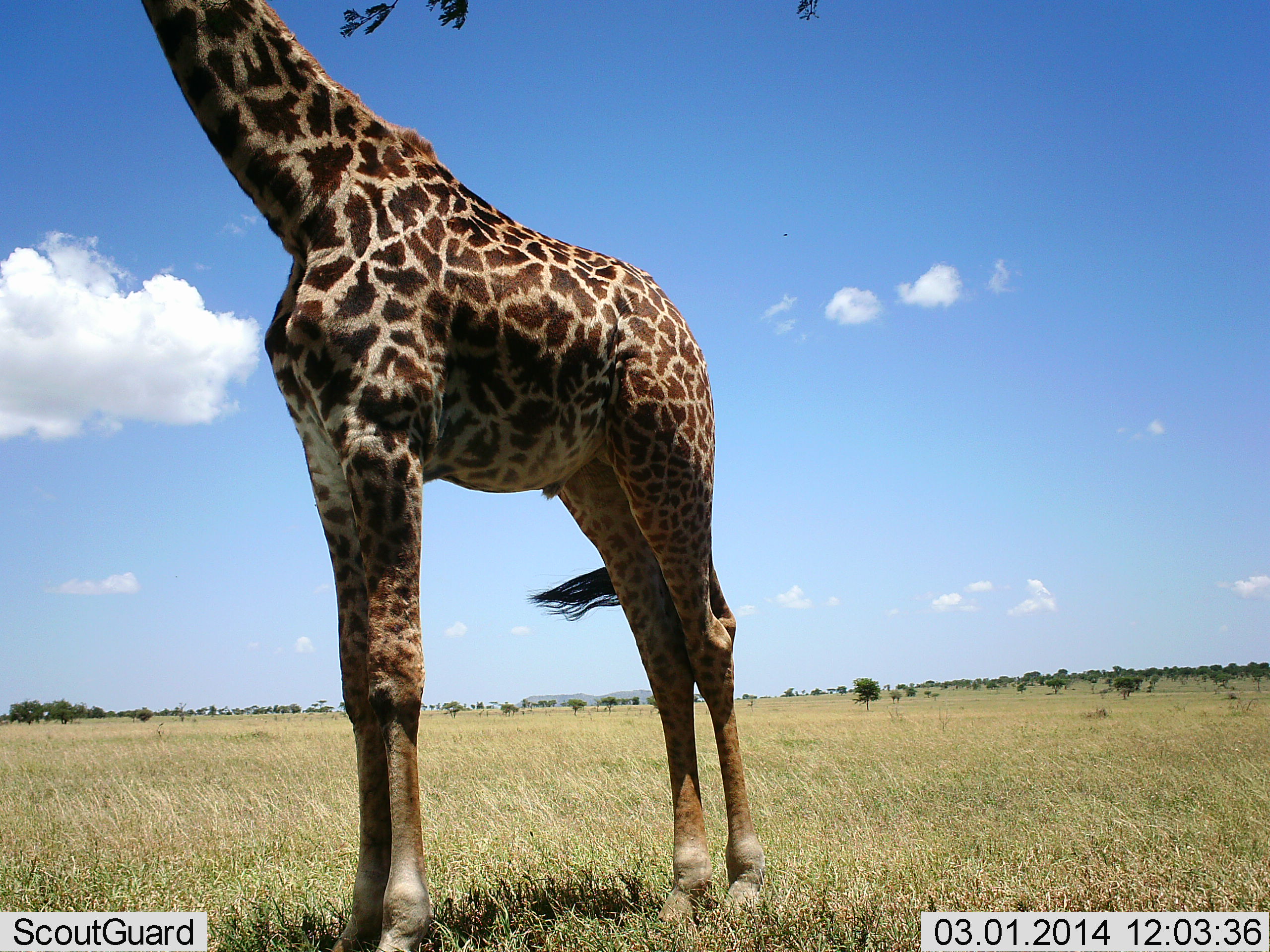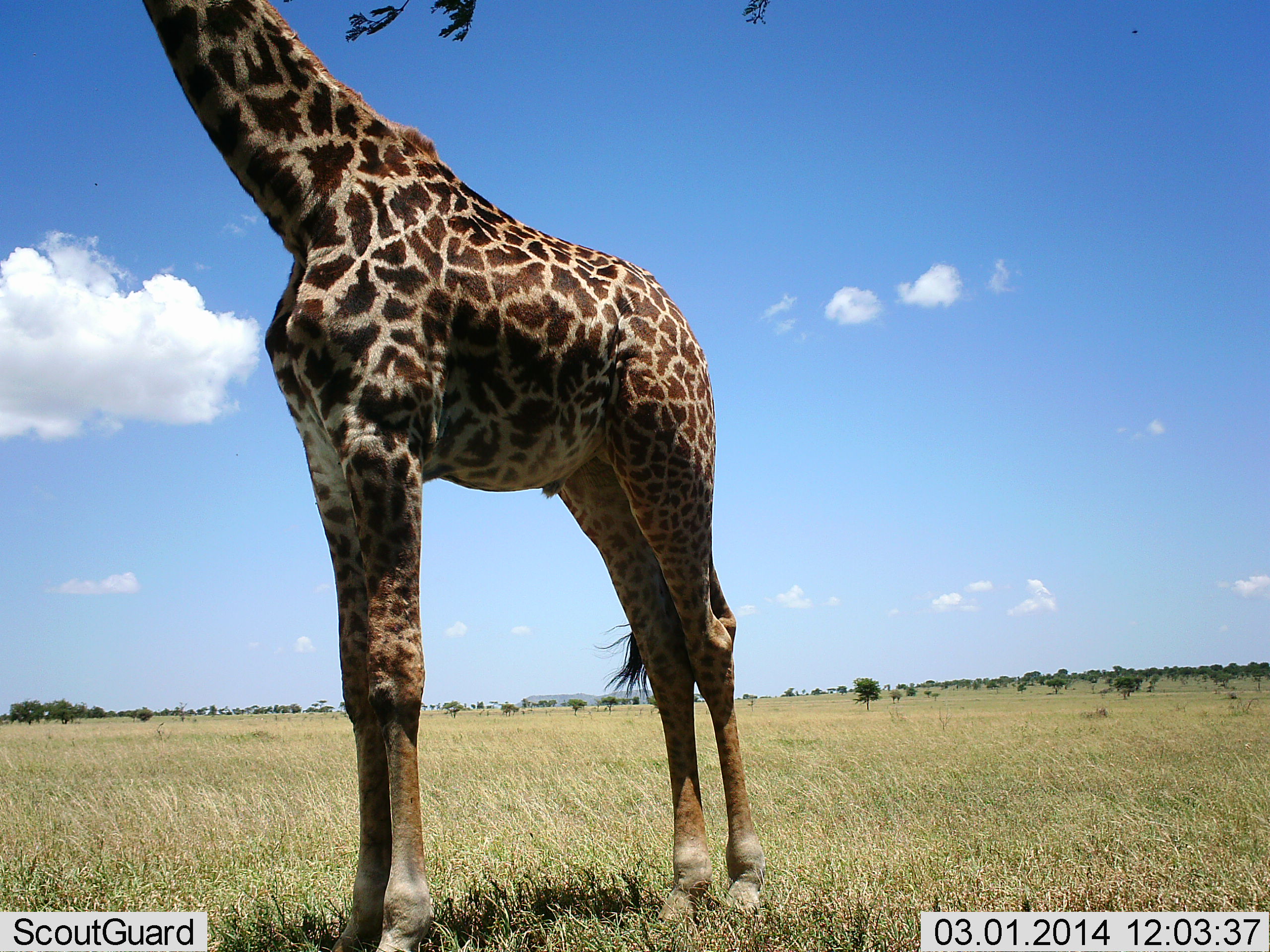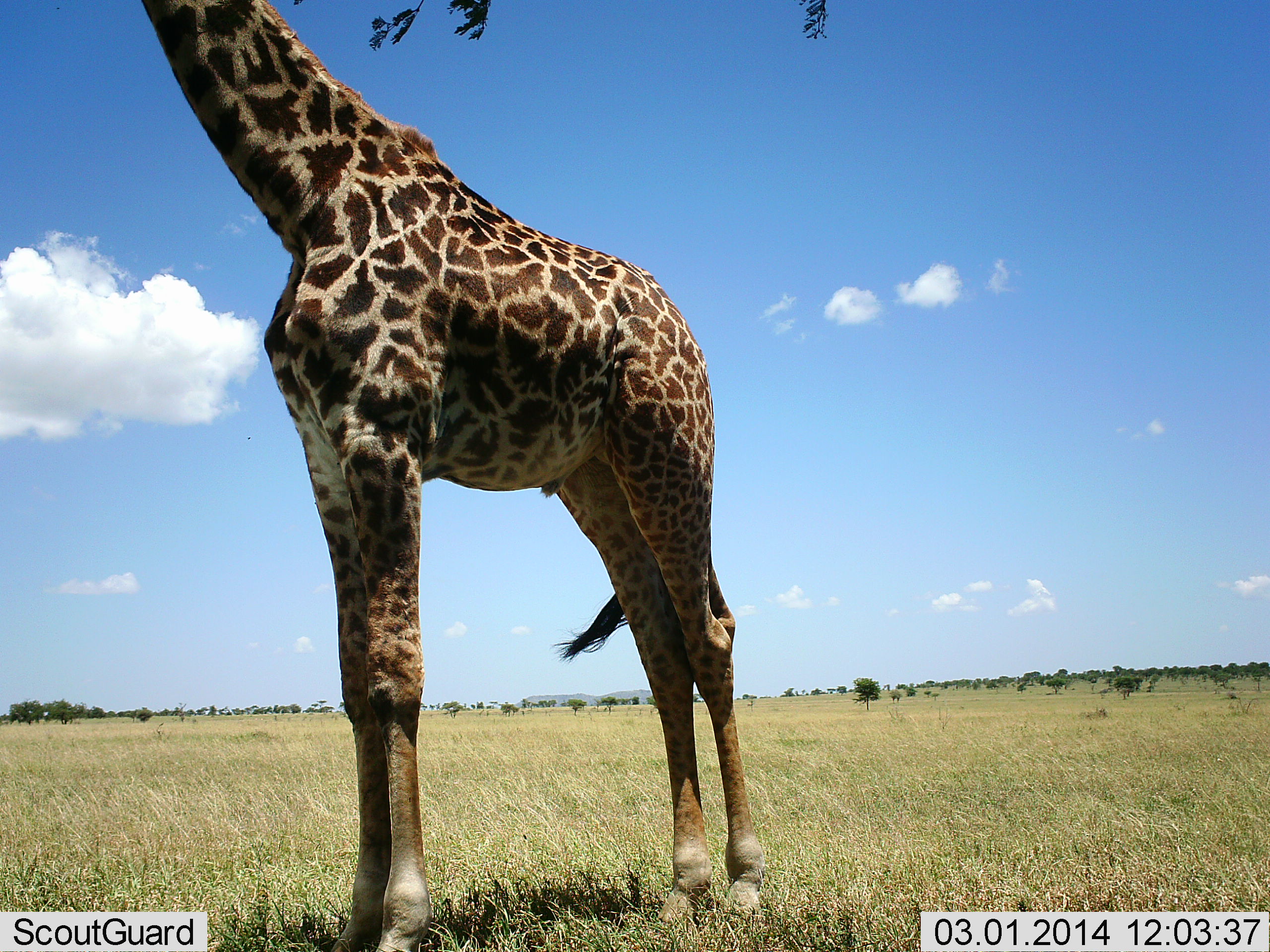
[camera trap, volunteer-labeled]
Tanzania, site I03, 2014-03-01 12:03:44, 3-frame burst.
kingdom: Animalia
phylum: Chordata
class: Mammalia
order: Artiodactyla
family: Giraffidae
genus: Giraffa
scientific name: Giraffa camelopardalis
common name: giraffe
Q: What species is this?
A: Giraffe (Giraffa camelopardalis).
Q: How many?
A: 1.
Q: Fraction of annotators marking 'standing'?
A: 74%.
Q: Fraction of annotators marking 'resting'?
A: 0%.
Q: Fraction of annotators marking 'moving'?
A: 2%.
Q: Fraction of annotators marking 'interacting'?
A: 0%.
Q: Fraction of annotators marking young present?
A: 0%.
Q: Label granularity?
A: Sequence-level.